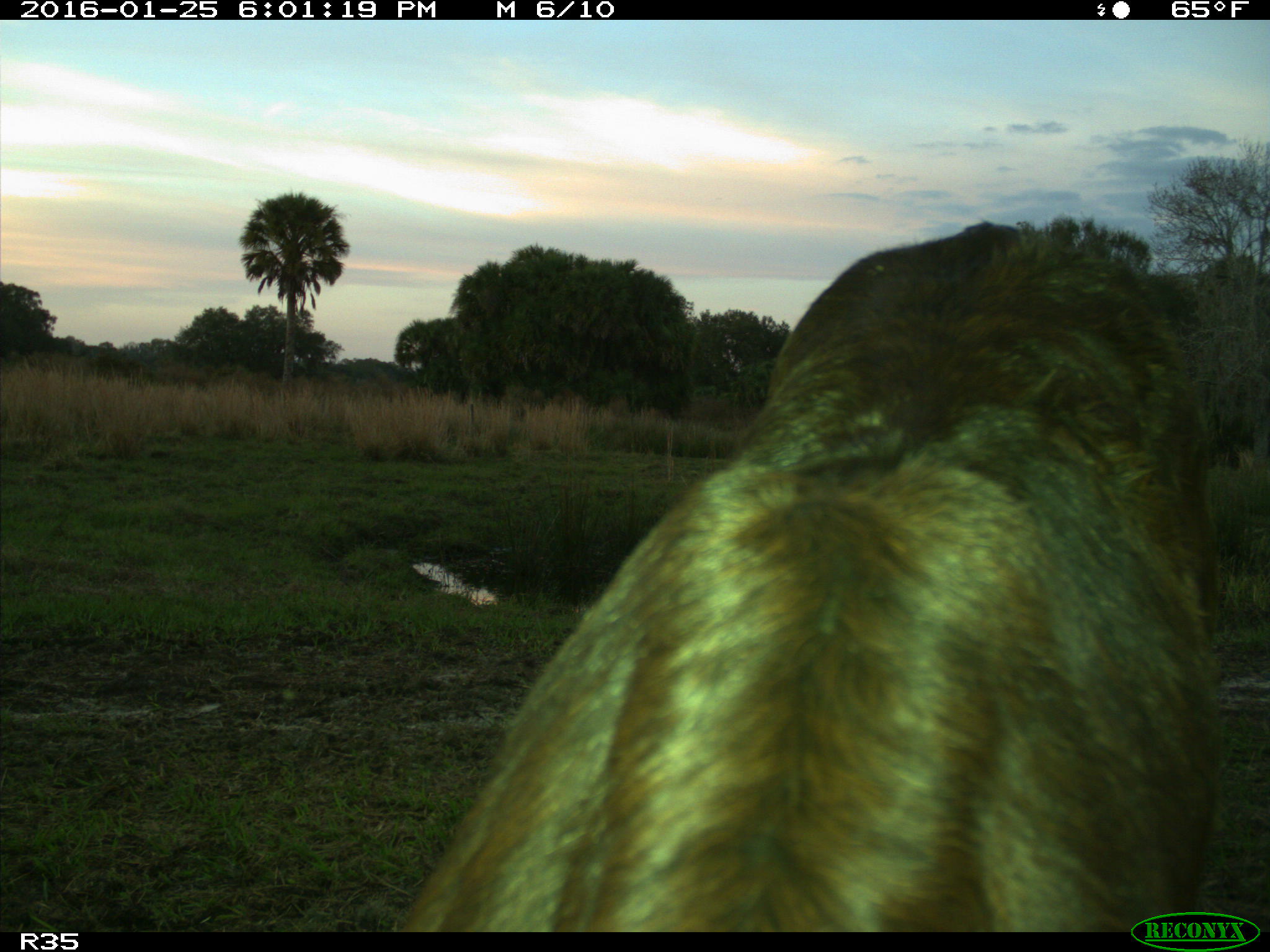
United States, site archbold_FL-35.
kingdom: Animalia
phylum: Chordata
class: Mammalia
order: Artiodactyla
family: Bovidae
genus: Bos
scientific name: Bos taurus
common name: domestic cow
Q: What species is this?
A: Bos taurus (domestic cow).